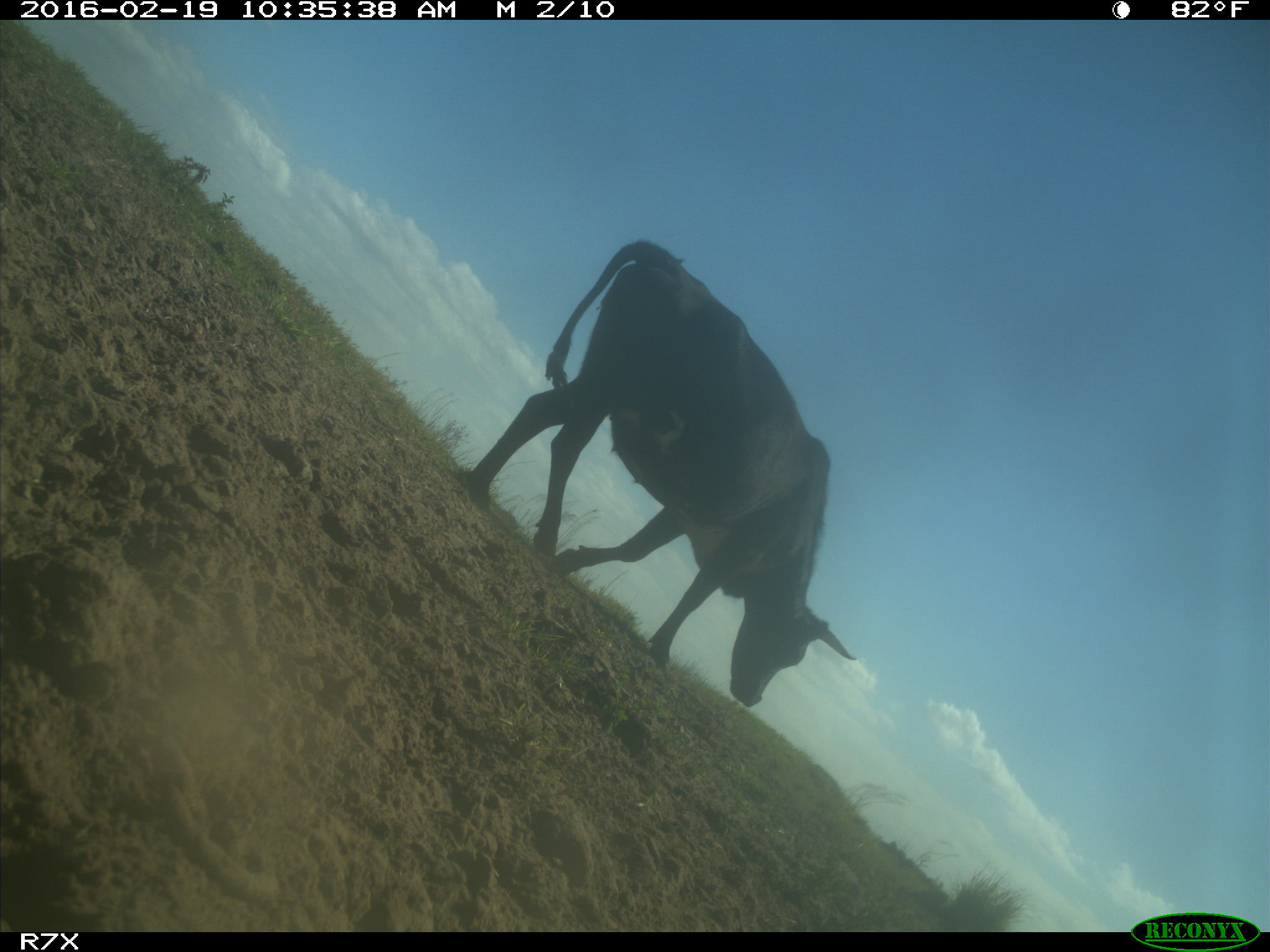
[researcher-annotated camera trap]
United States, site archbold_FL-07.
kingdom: Animalia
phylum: Chordata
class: Mammalia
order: Artiodactyla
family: Bovidae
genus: Bos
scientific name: Bos taurus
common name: domestic cow